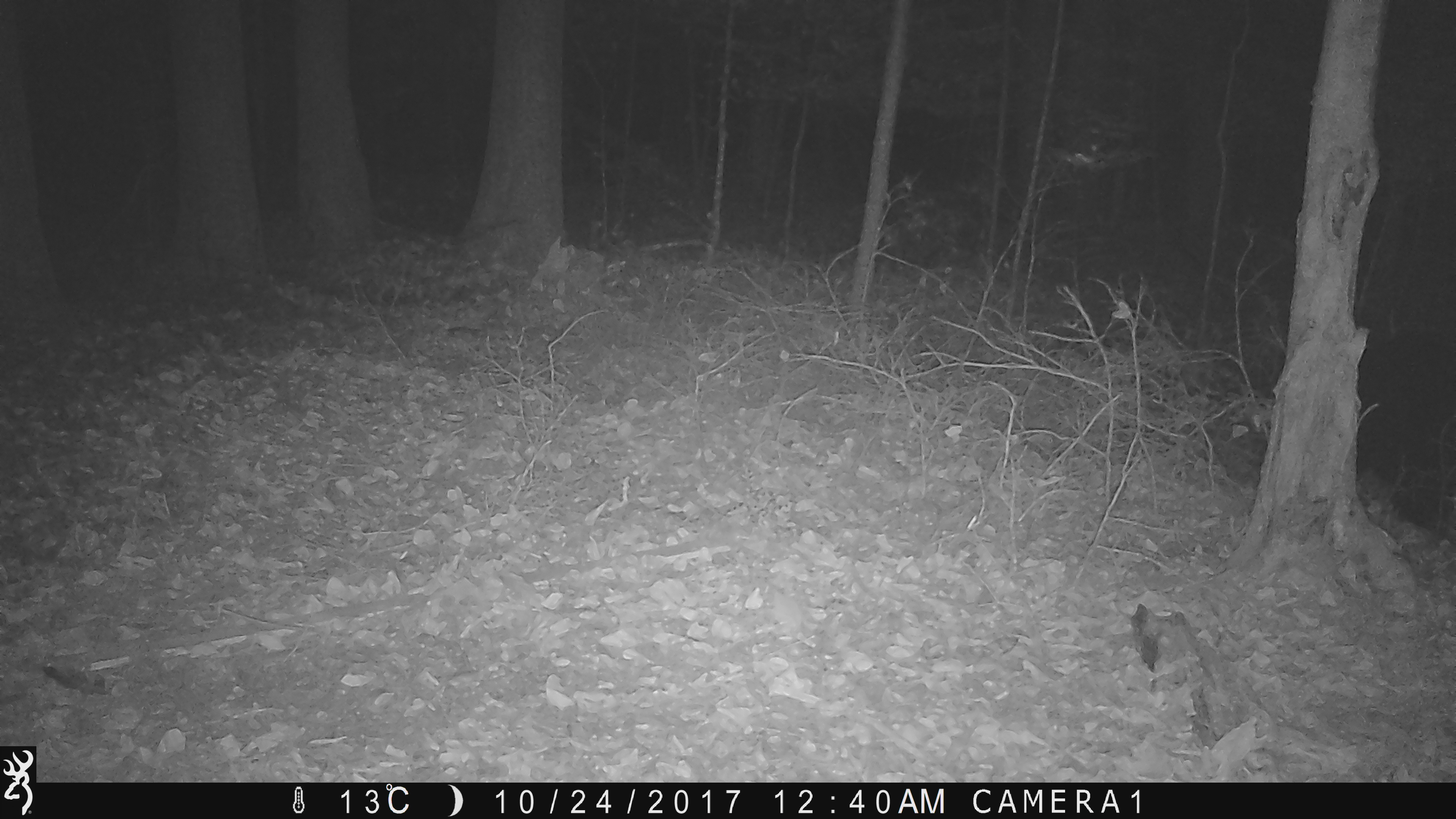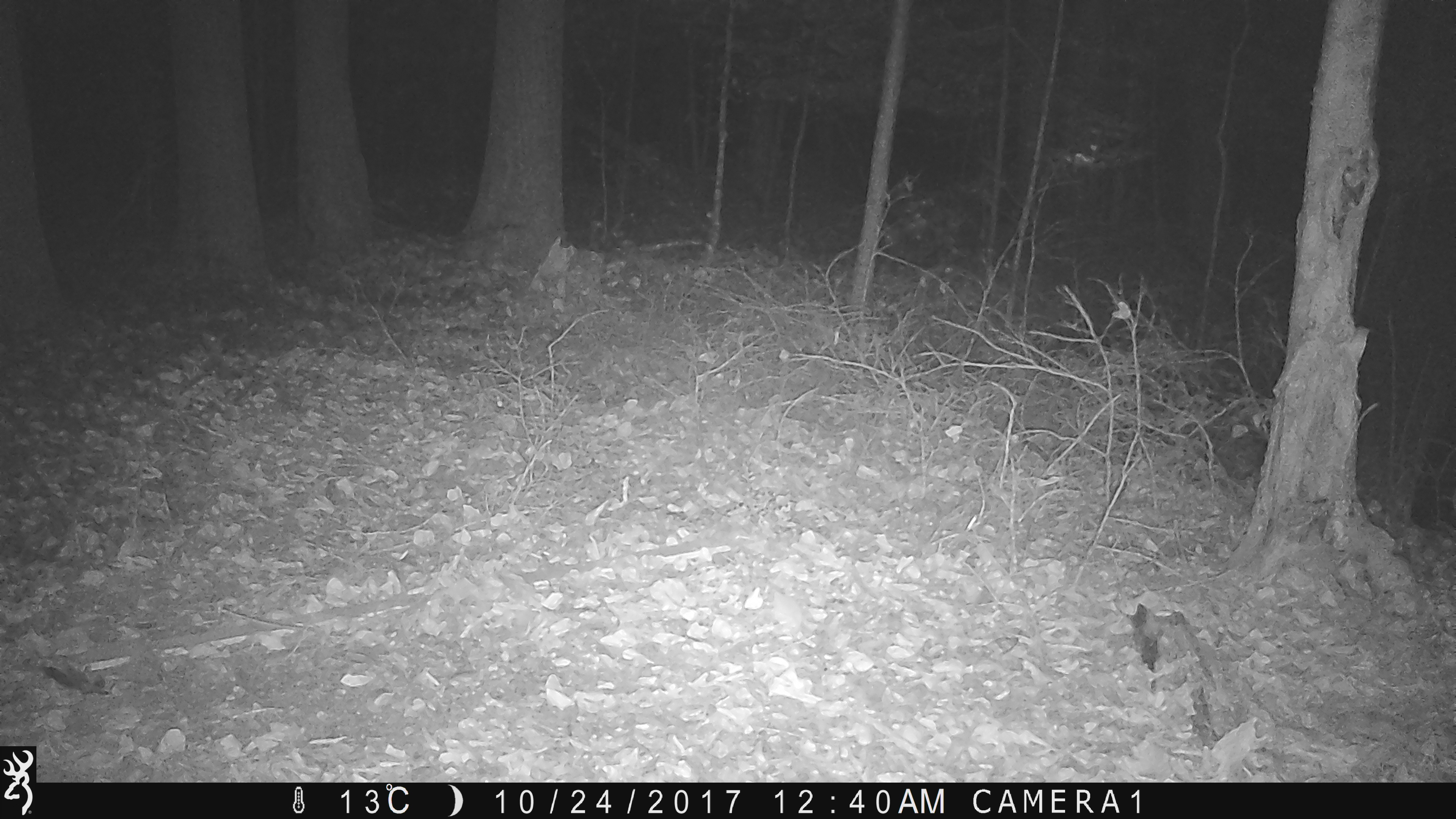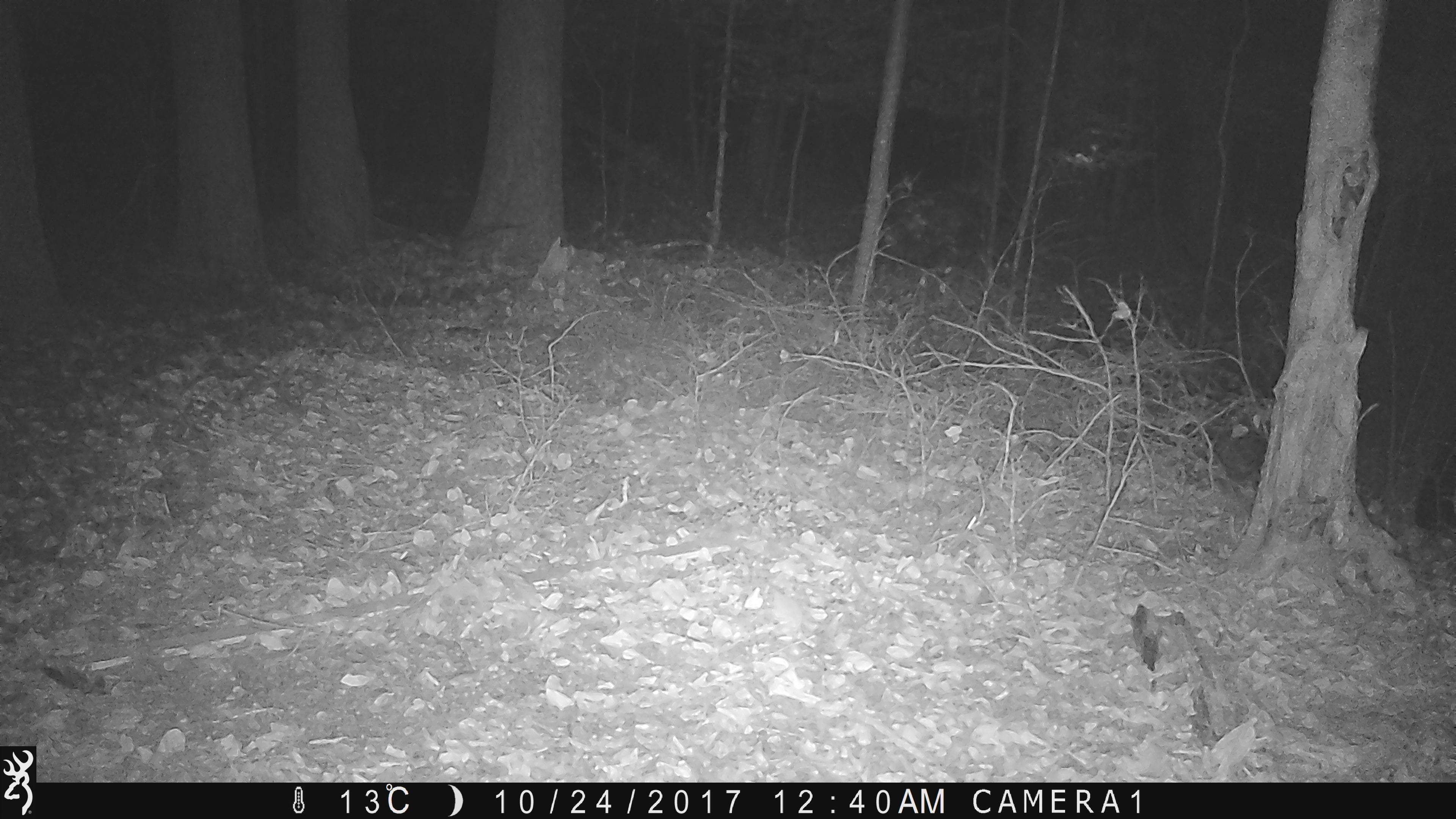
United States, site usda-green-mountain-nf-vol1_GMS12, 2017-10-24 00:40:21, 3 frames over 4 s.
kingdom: Animalia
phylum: Chordata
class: Mammalia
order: Carnivora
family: Ursidae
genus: Ursus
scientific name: Ursus americanus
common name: black bear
Black bear (Ursus americanus).